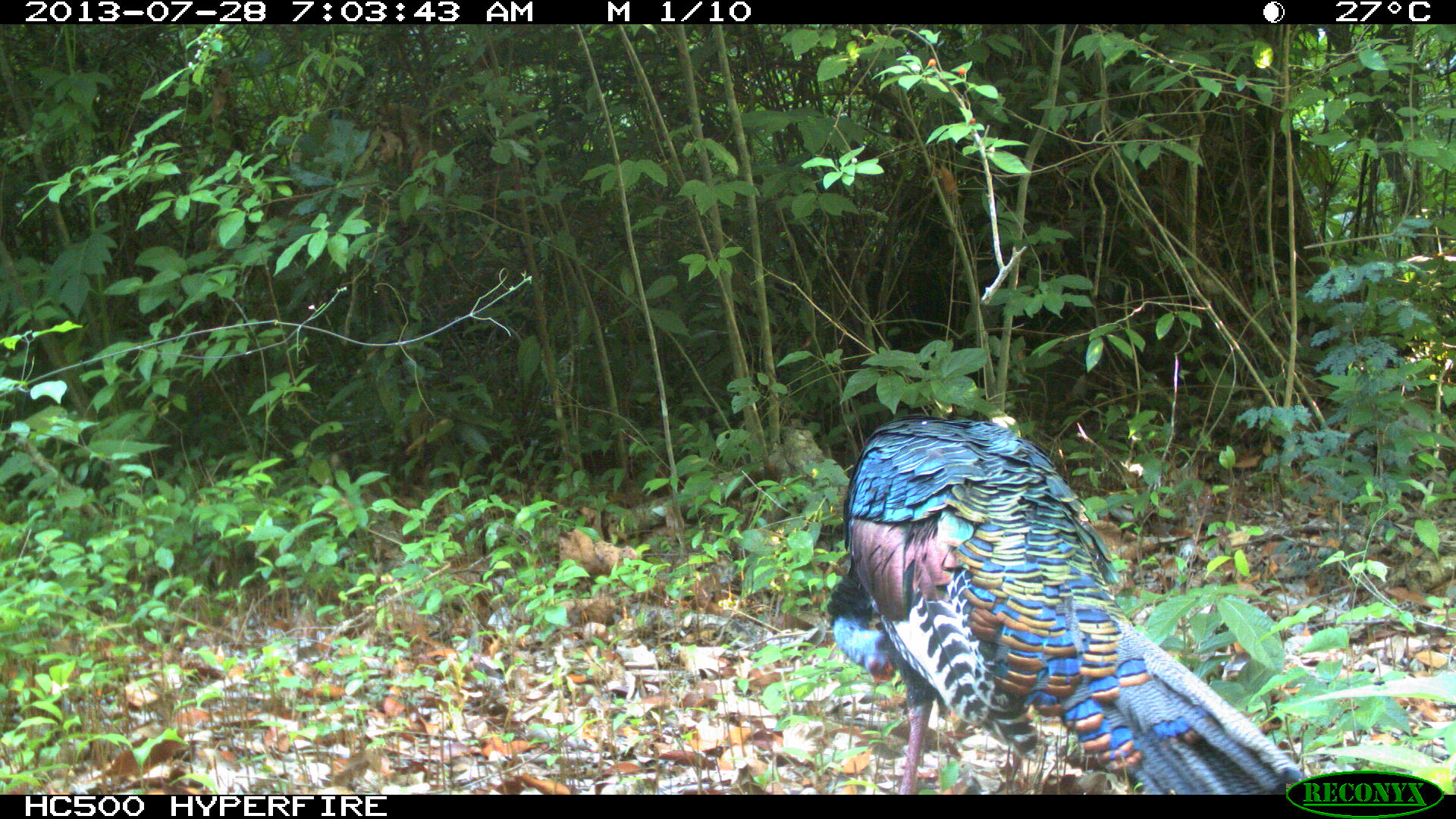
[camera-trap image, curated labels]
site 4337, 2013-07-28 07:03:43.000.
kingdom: Animalia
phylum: Chordata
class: Aves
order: Galliformes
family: Phasianidae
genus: Meleagris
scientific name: Meleagris ocellata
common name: ocellated turkey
Meleagris ocellata (ocellated turkey), count 1, sex male.